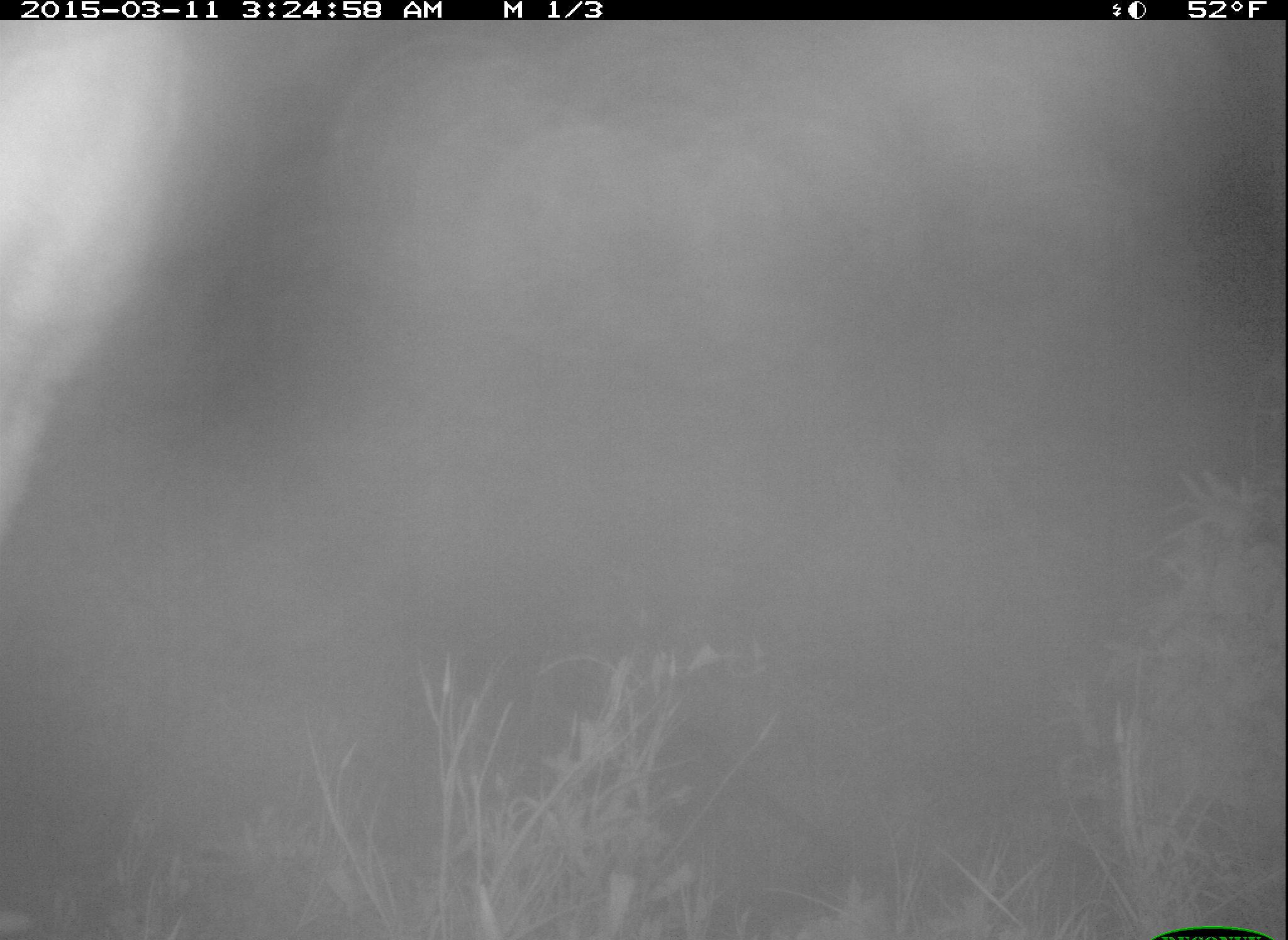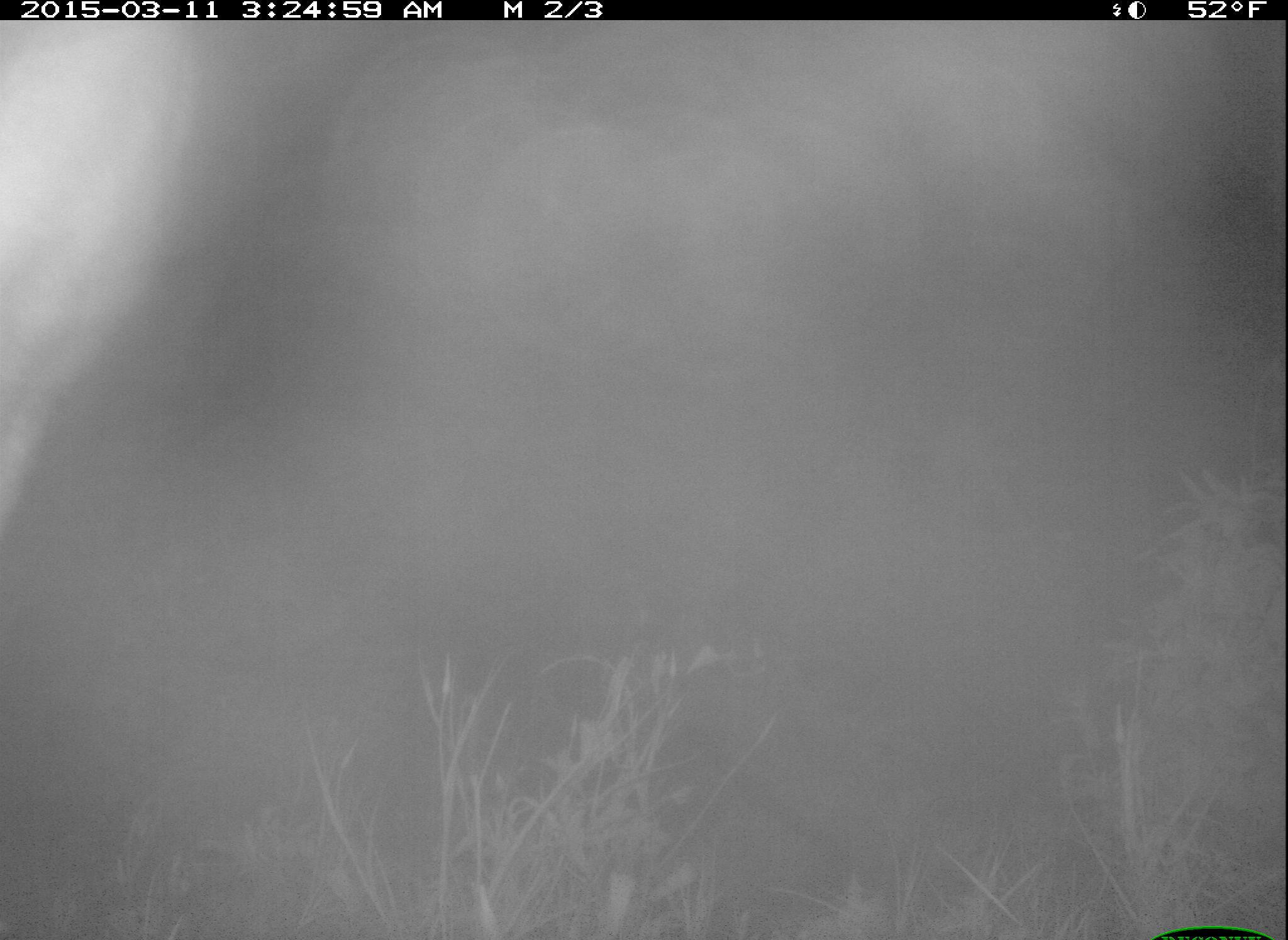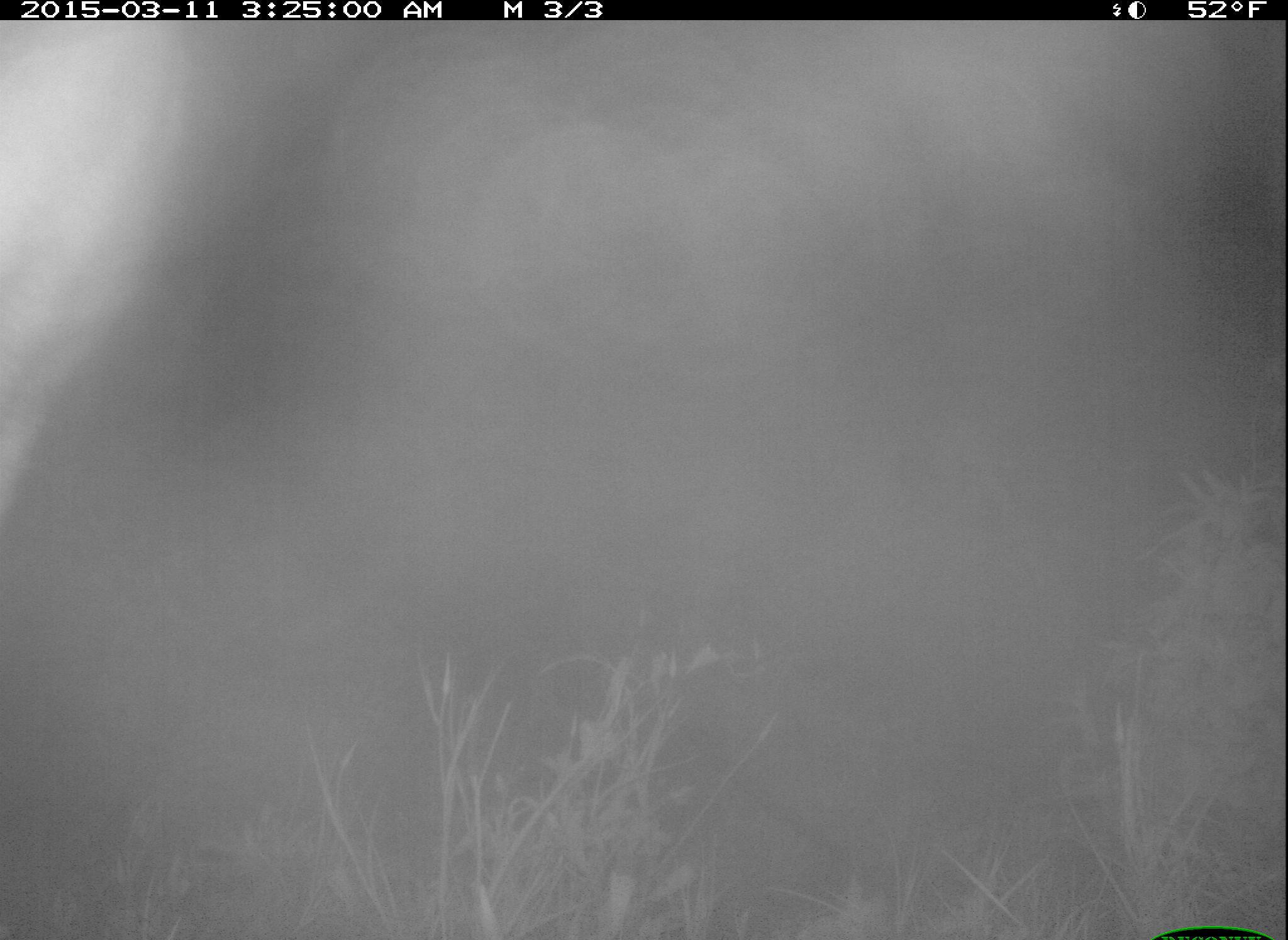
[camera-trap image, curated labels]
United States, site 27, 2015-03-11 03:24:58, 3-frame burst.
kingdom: Animalia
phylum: Chordata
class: Mammalia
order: Artiodactyla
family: Cervidae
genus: Odocoileus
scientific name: Odocoileus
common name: deer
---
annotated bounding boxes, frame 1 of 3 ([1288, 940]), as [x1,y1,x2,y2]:
deer: [0,27,187,528]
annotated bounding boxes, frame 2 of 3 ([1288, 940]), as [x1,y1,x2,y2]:
deer: [2,11,214,539]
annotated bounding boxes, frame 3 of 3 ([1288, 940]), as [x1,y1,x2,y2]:
deer: [0,25,178,511]